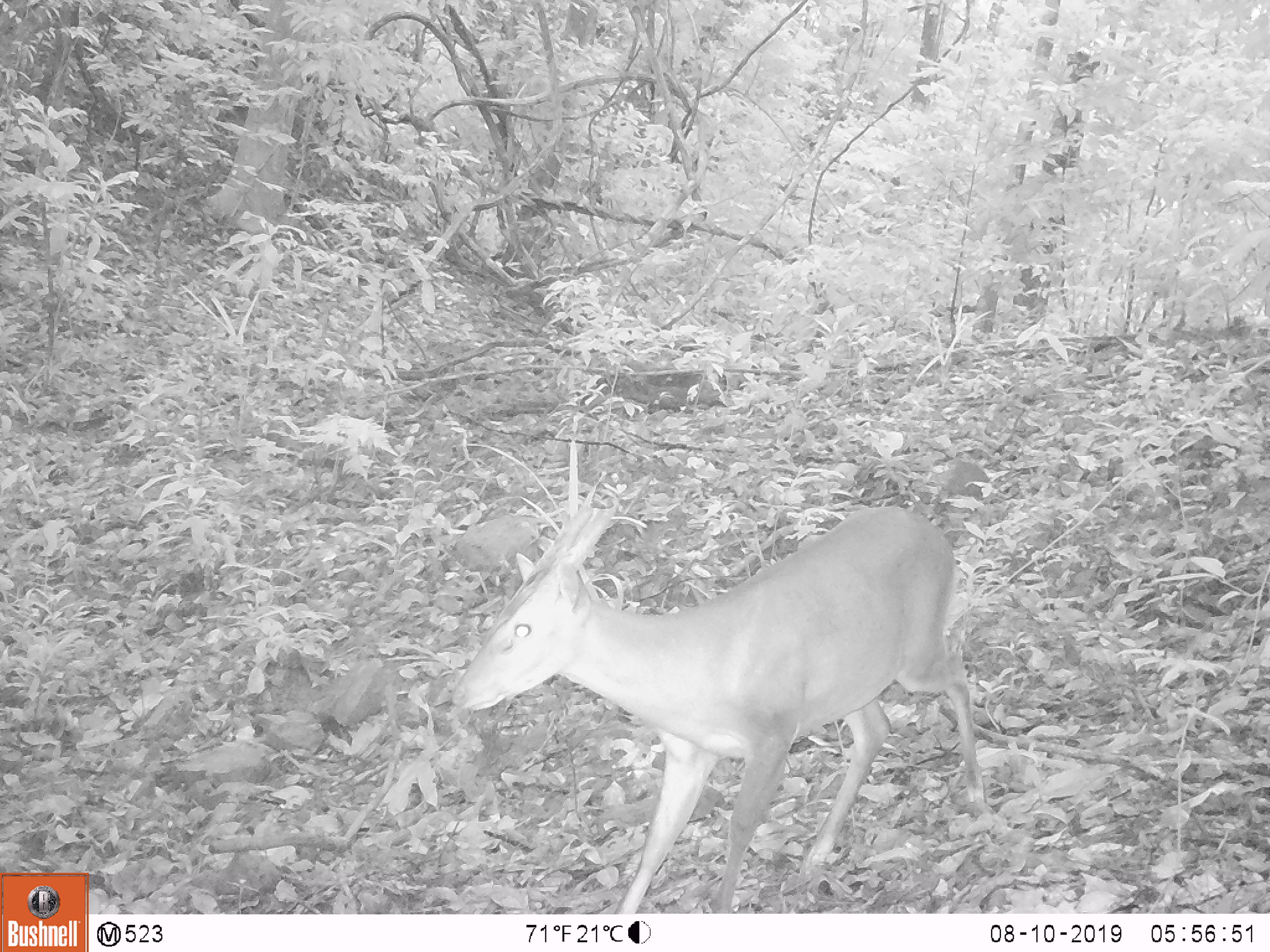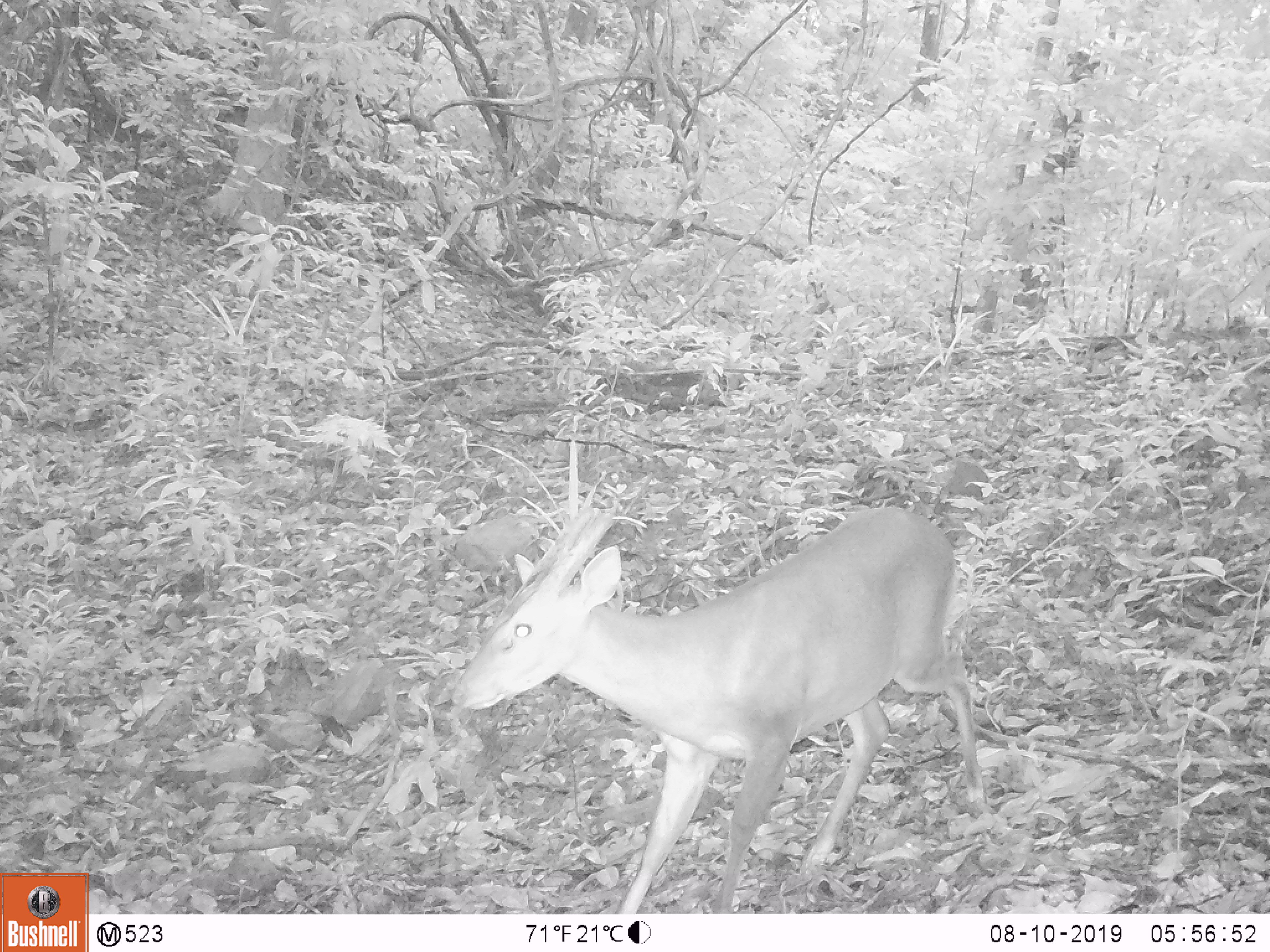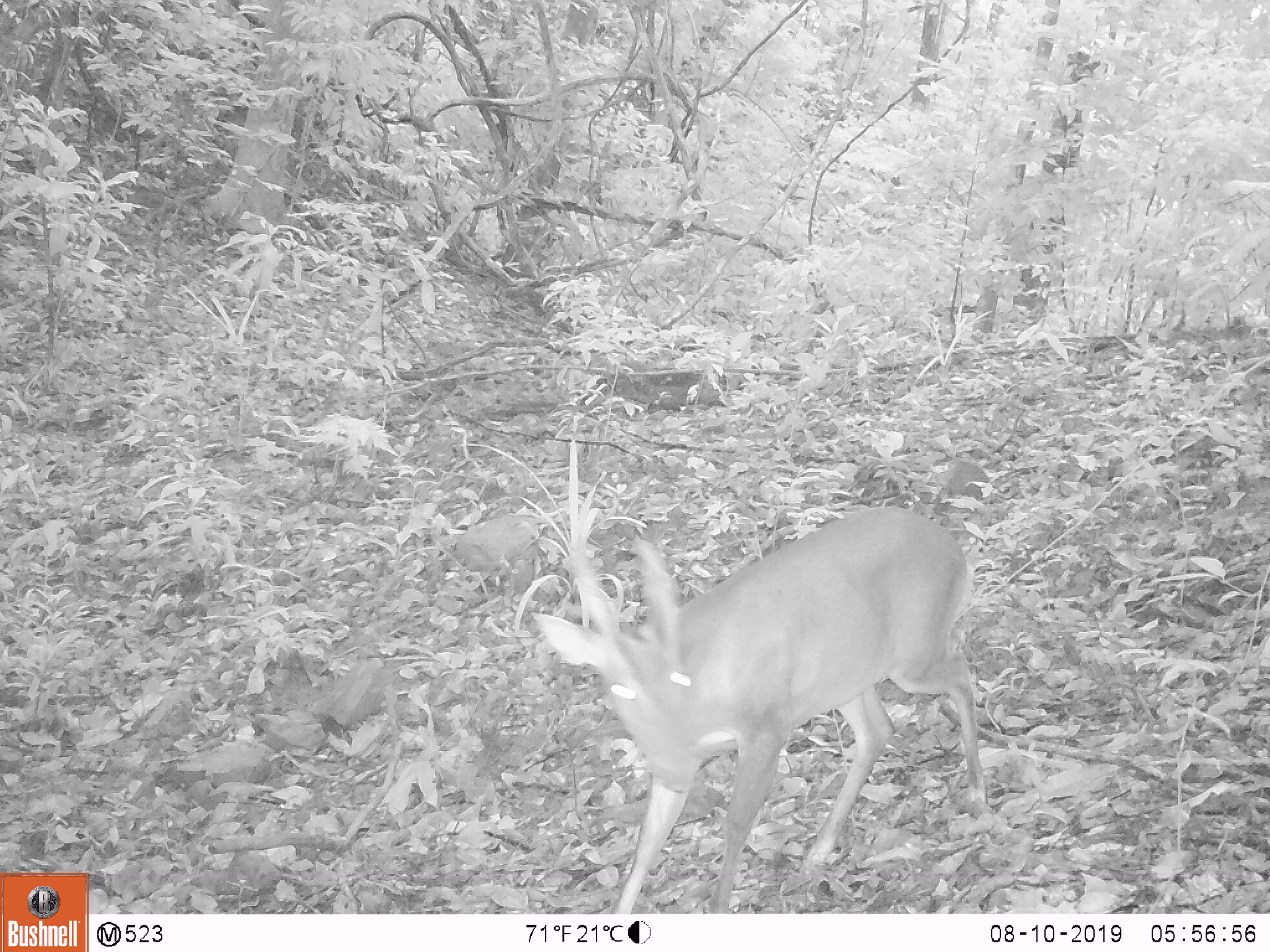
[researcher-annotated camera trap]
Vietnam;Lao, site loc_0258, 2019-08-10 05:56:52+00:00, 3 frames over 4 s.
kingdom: Animalia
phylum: Chordata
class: Mammalia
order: Artiodactyla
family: Cervidae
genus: Muntiacus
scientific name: Muntiacus vuquangensis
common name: large-antlered muntjac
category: large antlered muntjac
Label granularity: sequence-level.